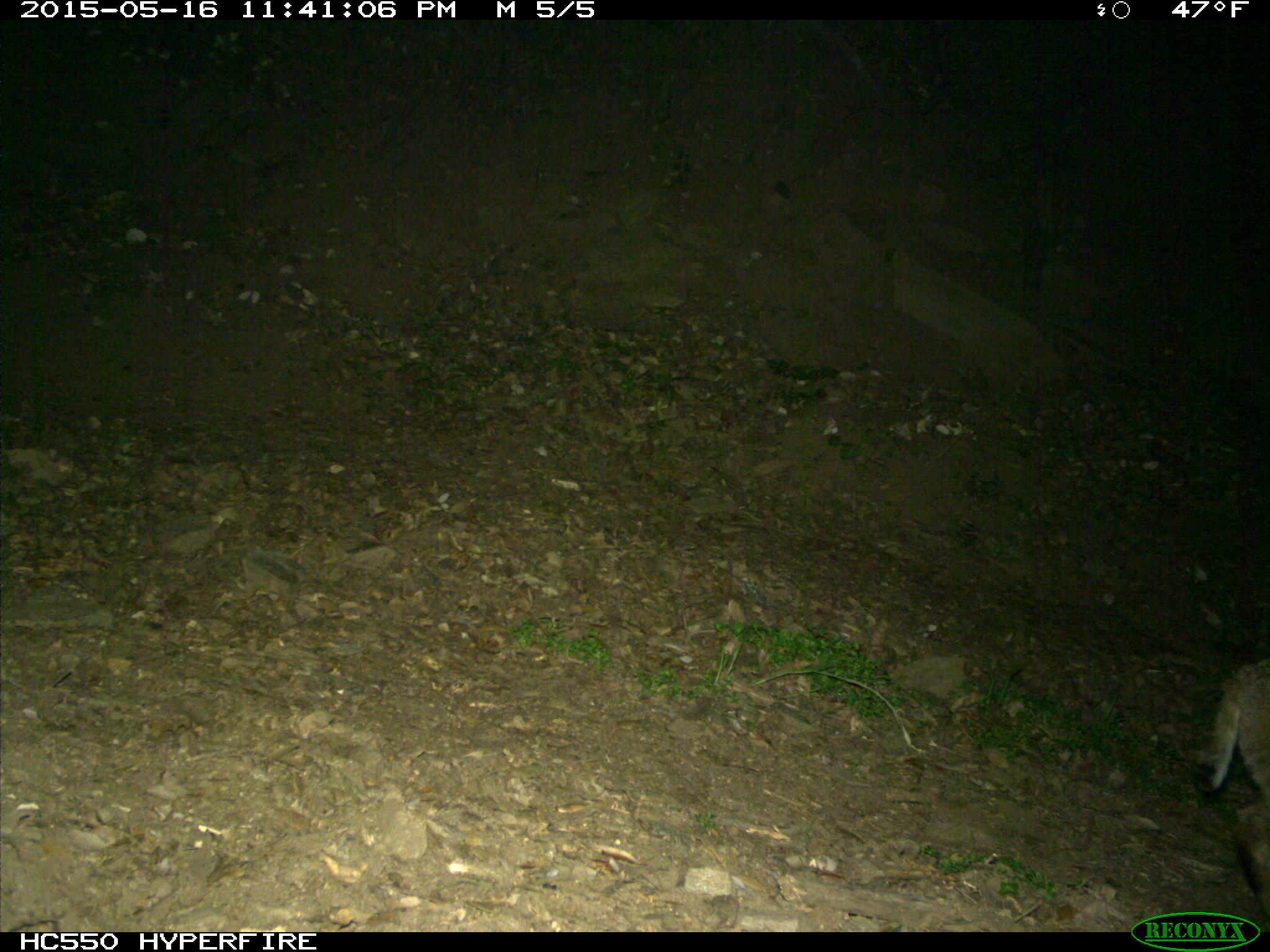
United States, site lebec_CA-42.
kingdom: Animalia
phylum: Chordata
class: Mammalia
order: Carnivora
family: Felidae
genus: Lynx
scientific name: Lynx rufus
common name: bobcat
Lynx rufus (bobcat).